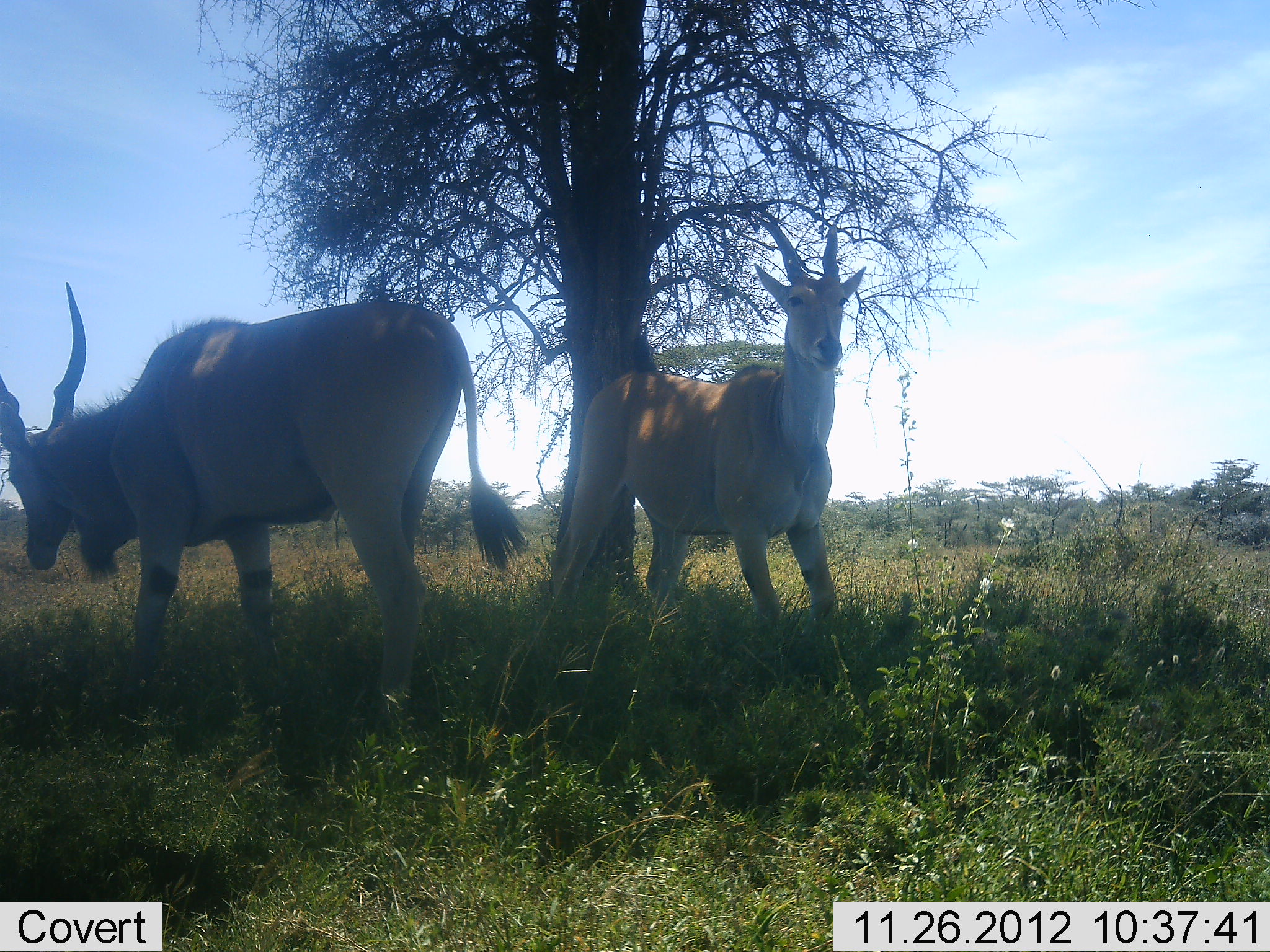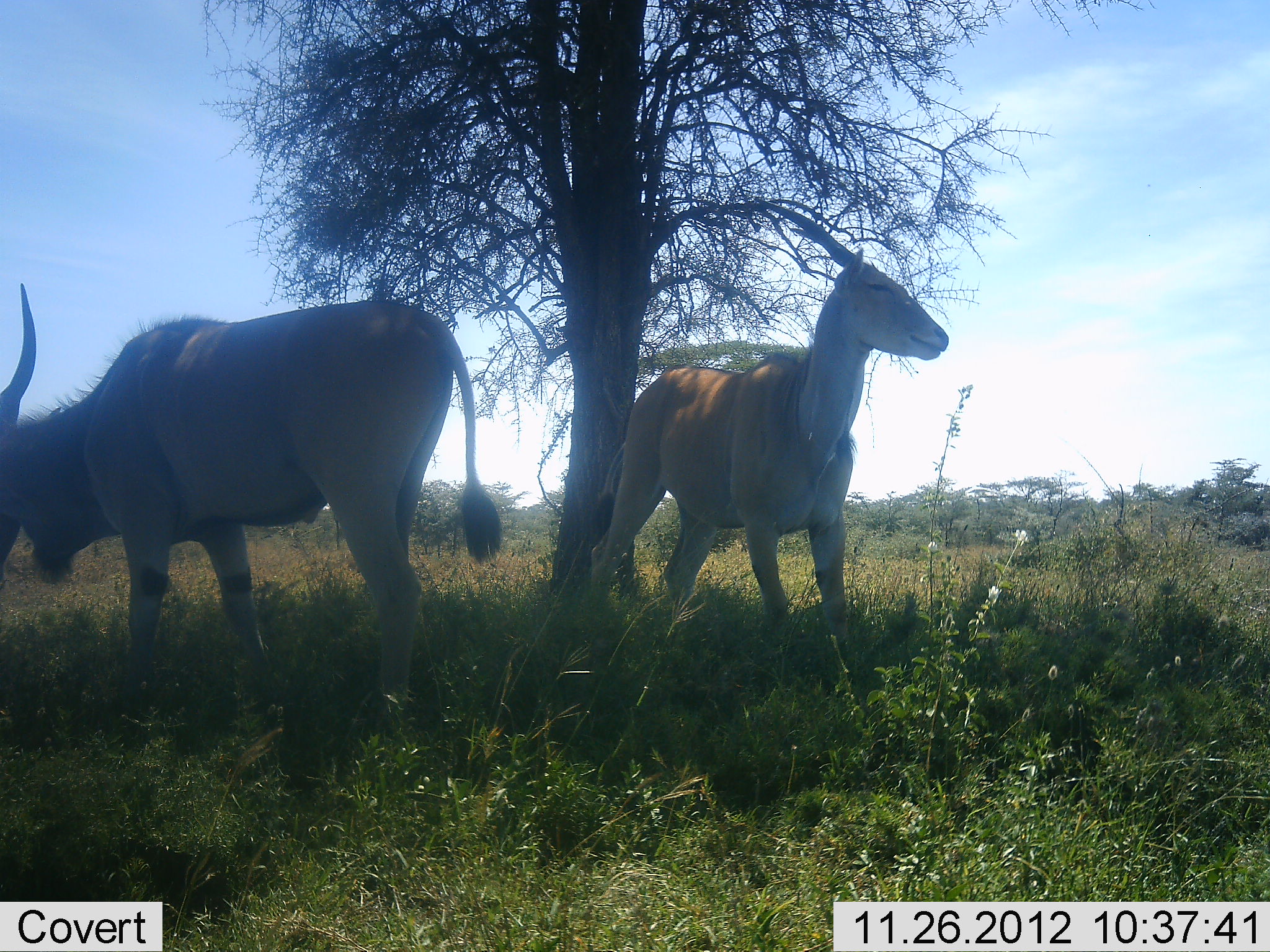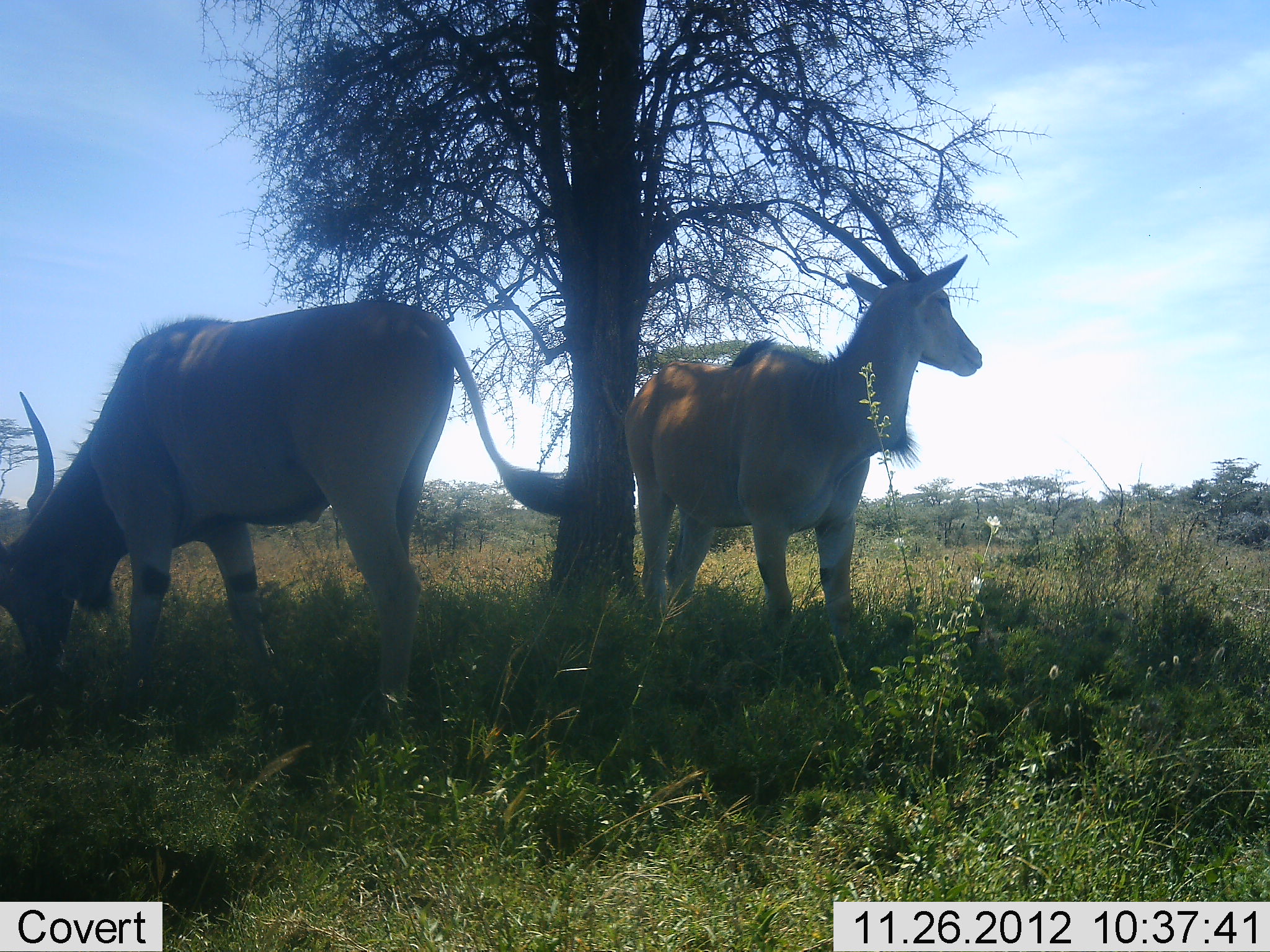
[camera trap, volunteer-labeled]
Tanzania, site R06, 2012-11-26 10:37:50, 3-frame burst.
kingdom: Animalia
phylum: Chordata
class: Mammalia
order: Artiodactyla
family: Bovidae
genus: Tragelaphus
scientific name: Tragelaphus oryx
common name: eland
Eland (Tragelaphus oryx), count 2. Behavior (volunteer vote fractions): standing 100%, resting 0%, moving 0%, interacting 0%. Young present (vote fraction): 0%. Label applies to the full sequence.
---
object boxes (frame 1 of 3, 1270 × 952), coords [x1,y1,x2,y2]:
animal: [2,276,527,722]; [545,222,867,655]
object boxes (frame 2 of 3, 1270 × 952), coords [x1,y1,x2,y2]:
animal: [2,281,501,725]; [573,199,948,662]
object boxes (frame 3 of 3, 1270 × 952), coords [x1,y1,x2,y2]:
animal: [0,298,568,727]; [621,190,984,670]